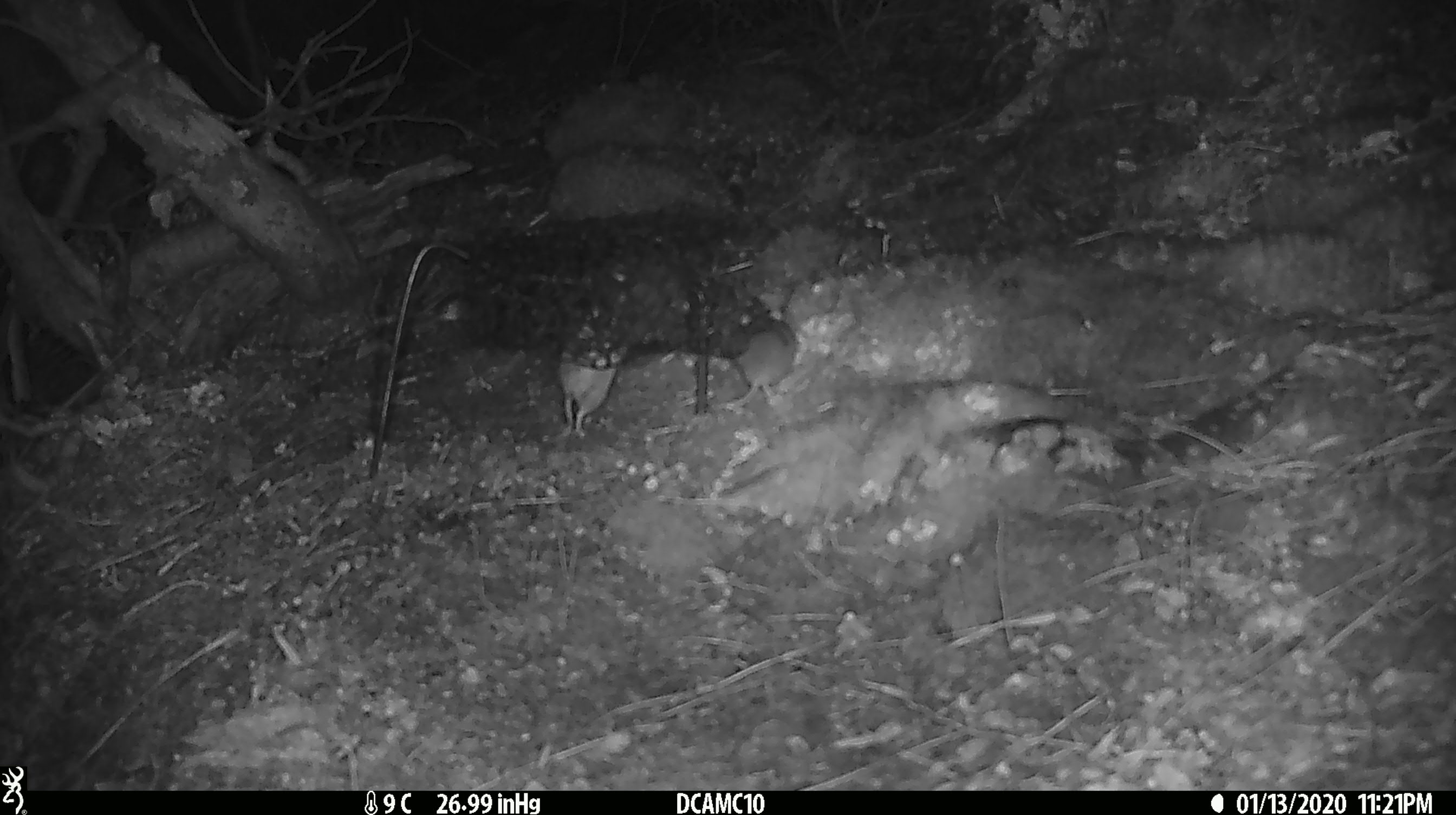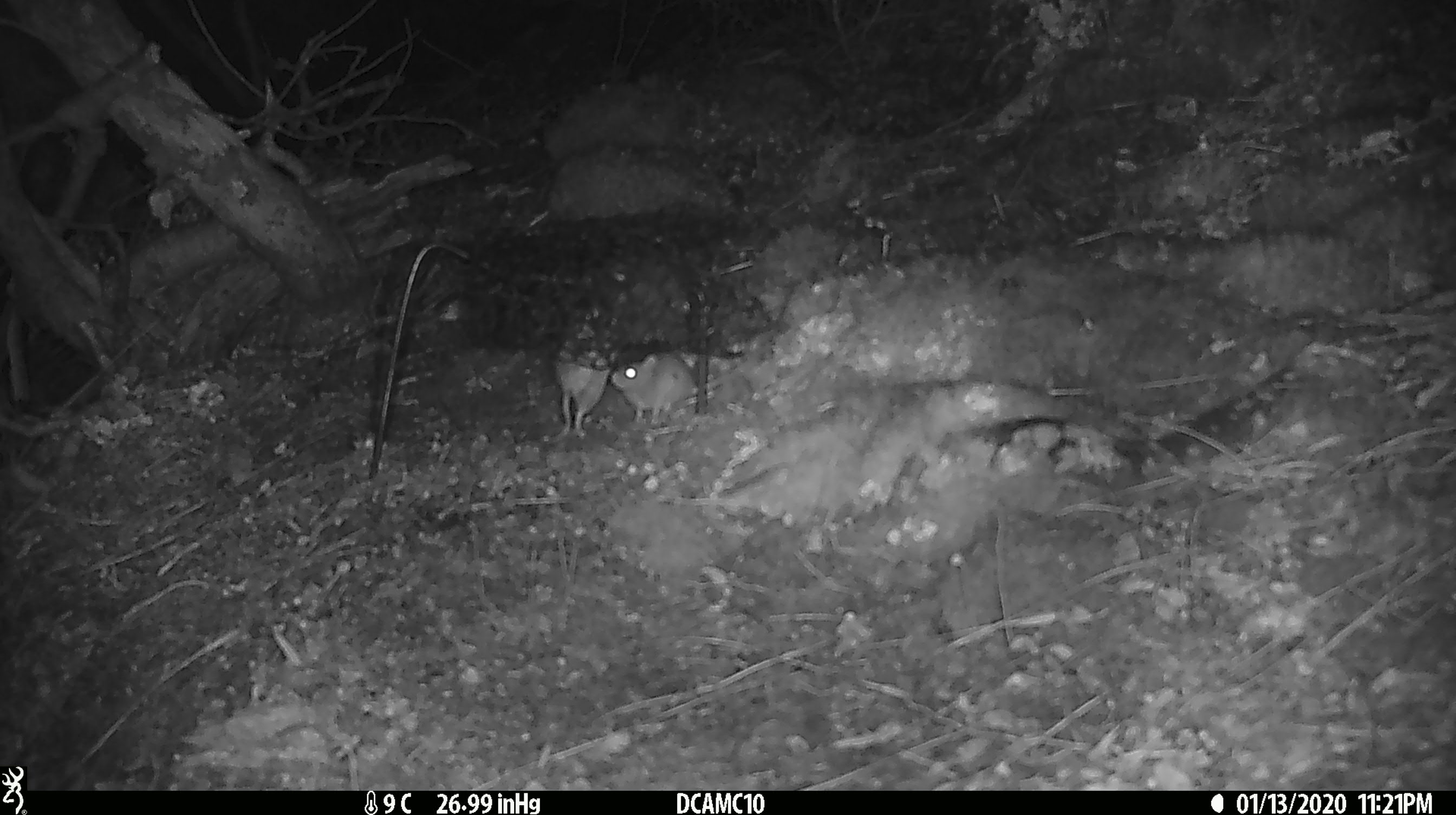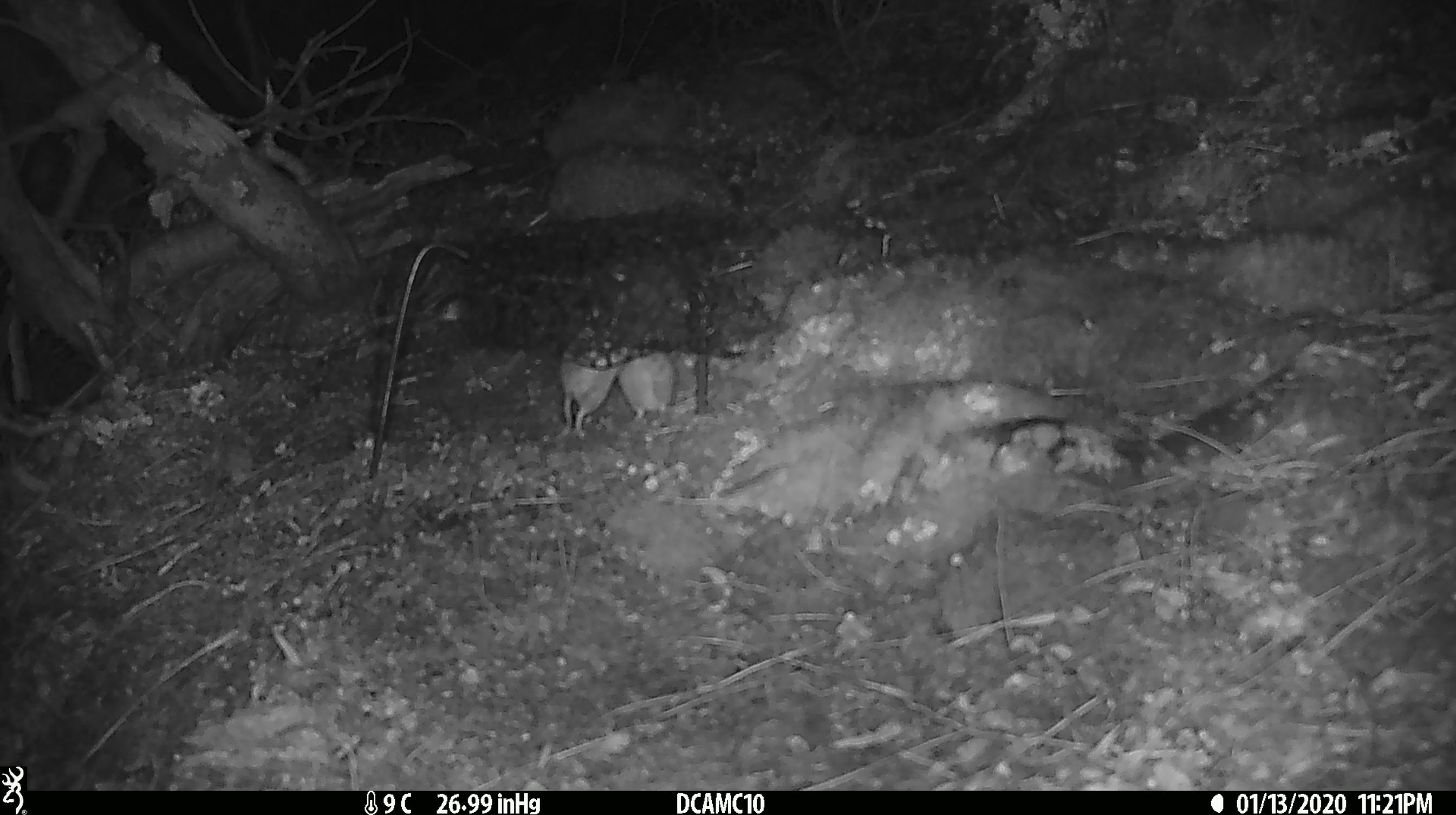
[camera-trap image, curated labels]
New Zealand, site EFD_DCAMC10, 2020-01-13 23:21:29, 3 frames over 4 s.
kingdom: Animalia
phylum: Chordata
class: Mammalia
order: Rodentia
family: Muridae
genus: Mus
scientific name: Mus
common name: mouse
Mouse (Mus).